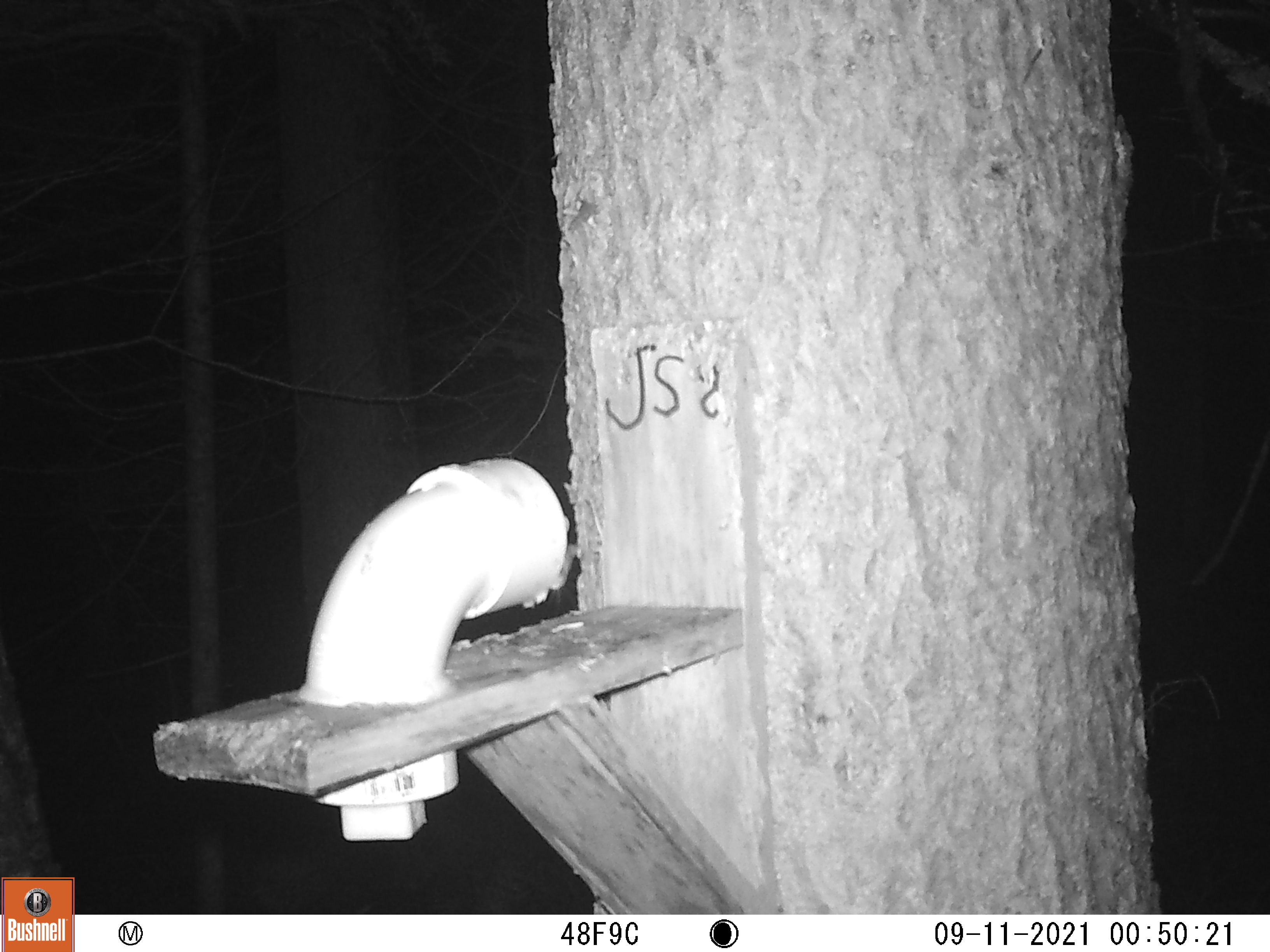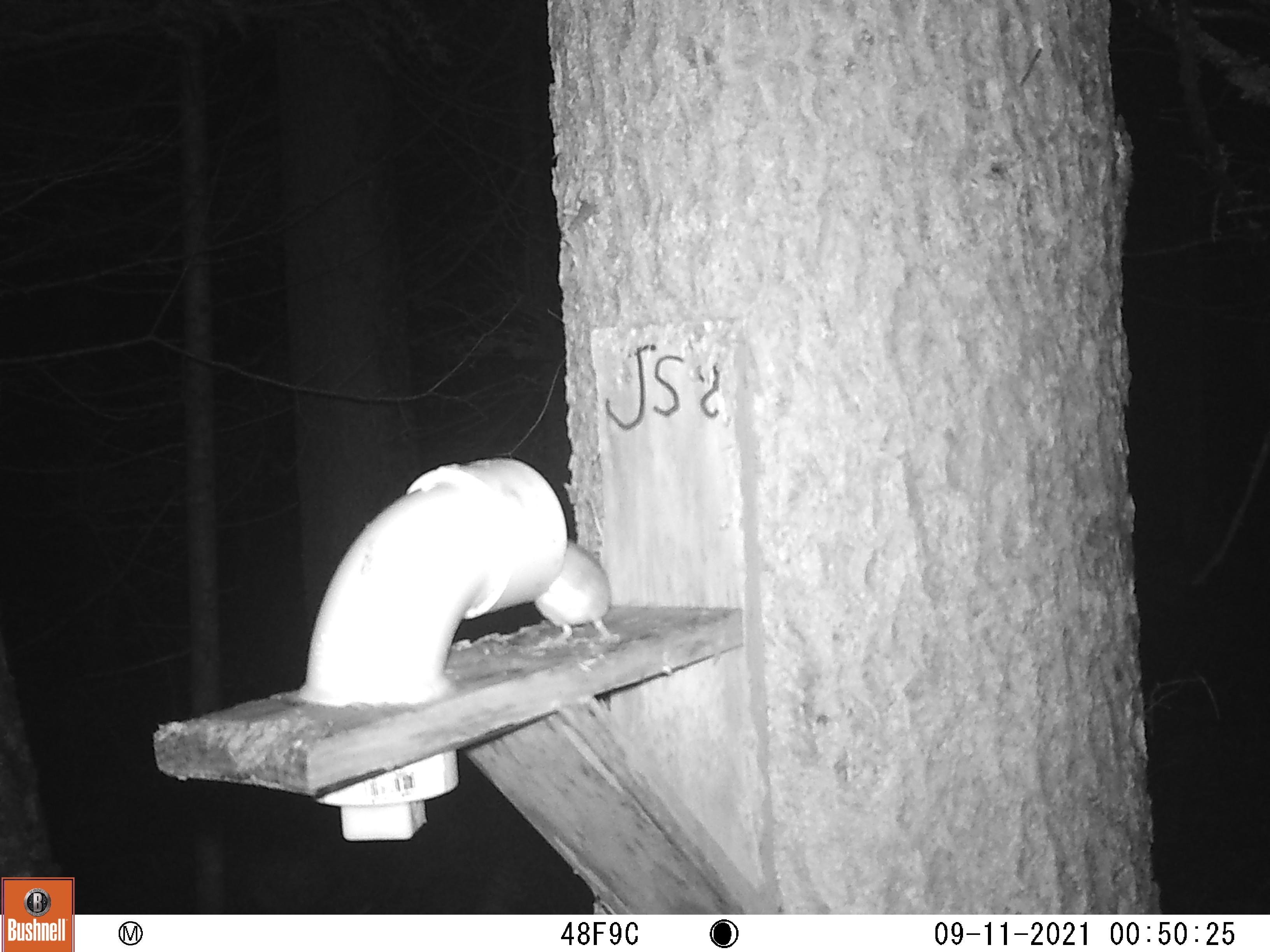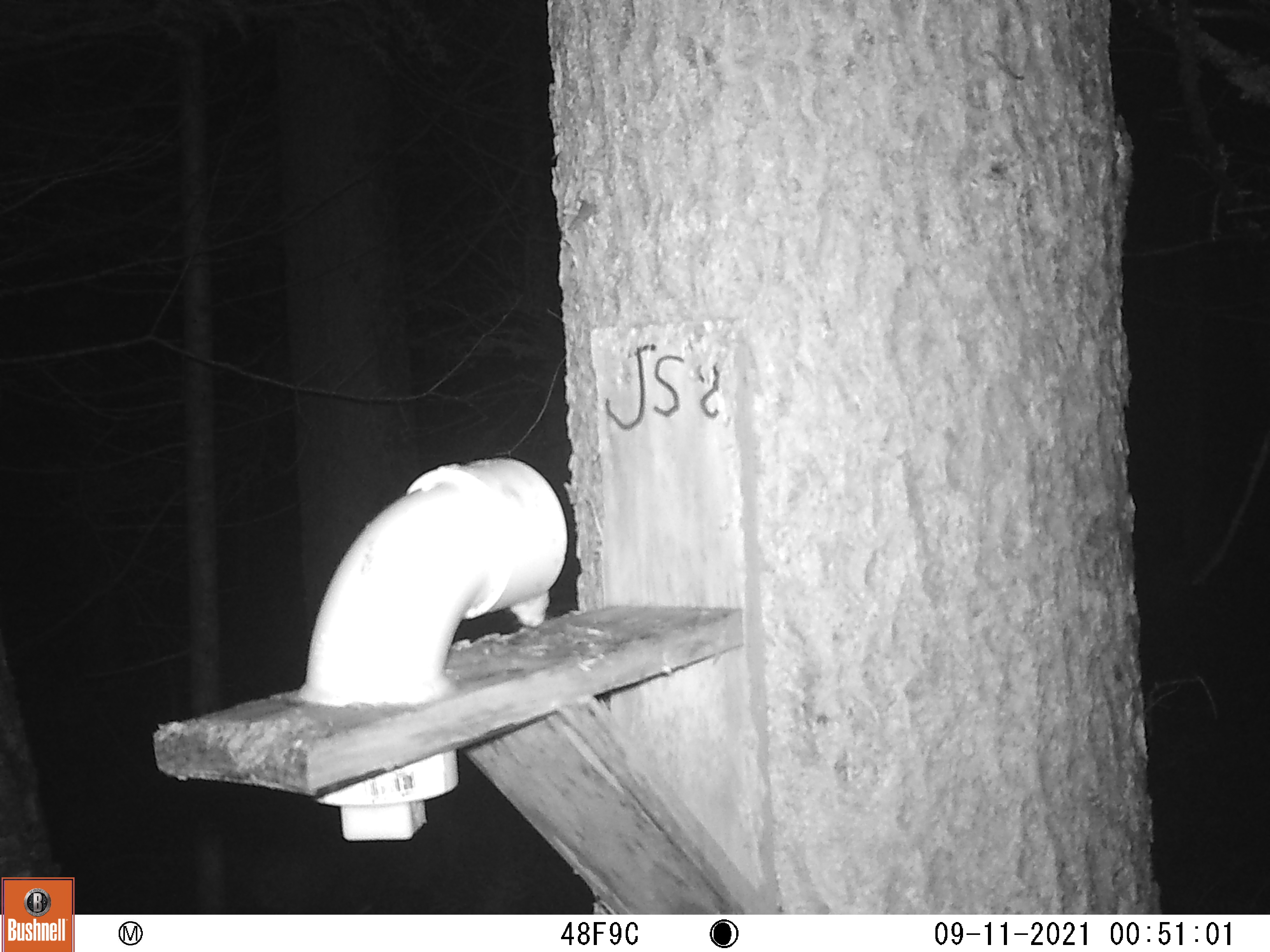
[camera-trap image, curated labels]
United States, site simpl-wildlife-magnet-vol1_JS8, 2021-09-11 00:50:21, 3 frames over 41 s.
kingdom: Animalia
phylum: Chordata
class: Mammalia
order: Rodentia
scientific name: Rodentia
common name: mouse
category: mouse sp.